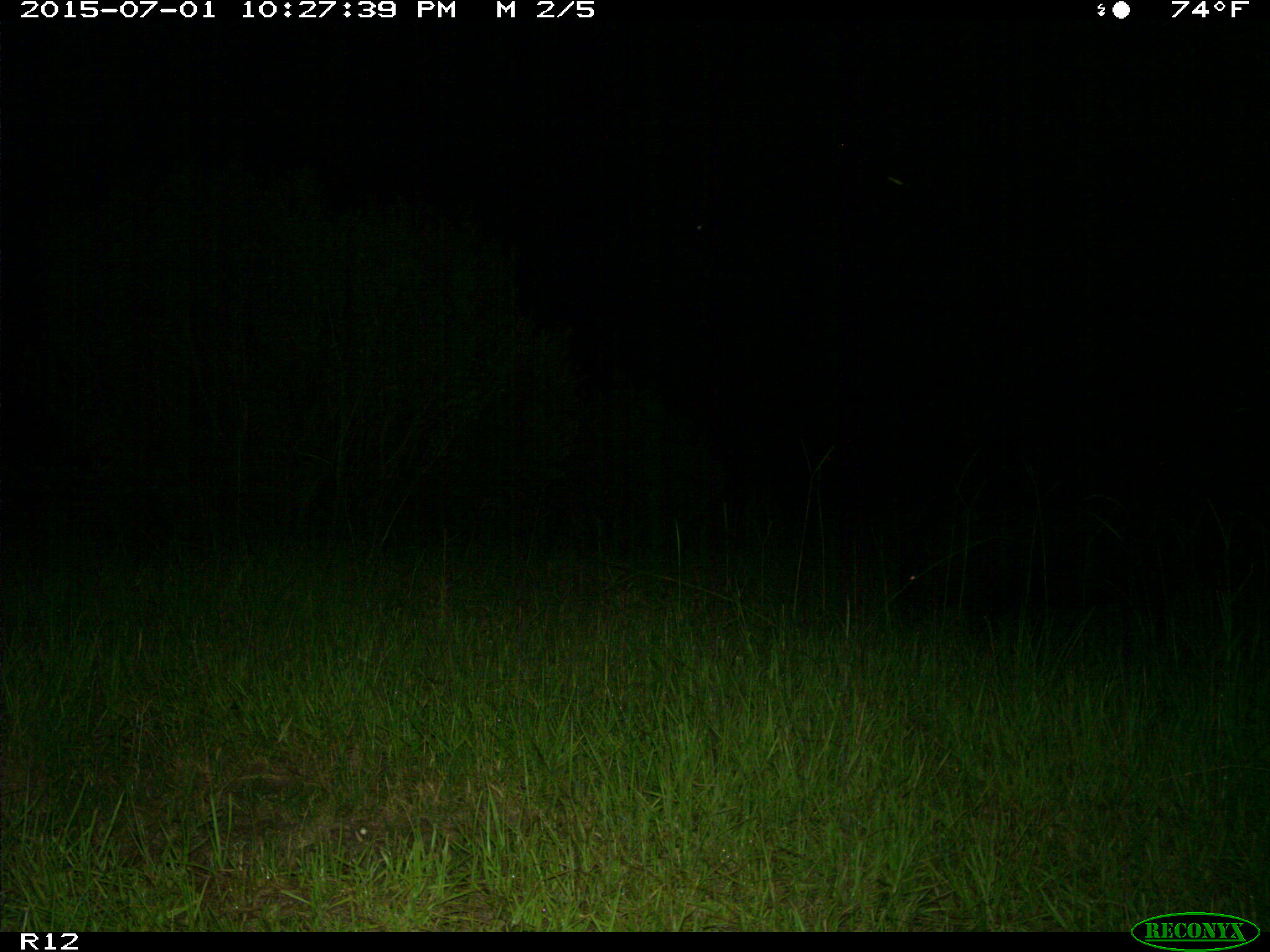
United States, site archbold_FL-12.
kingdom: Animalia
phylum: Chordata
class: Mammalia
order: Artiodactyla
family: Suidae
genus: Sus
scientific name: Sus scrofa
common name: wild boar